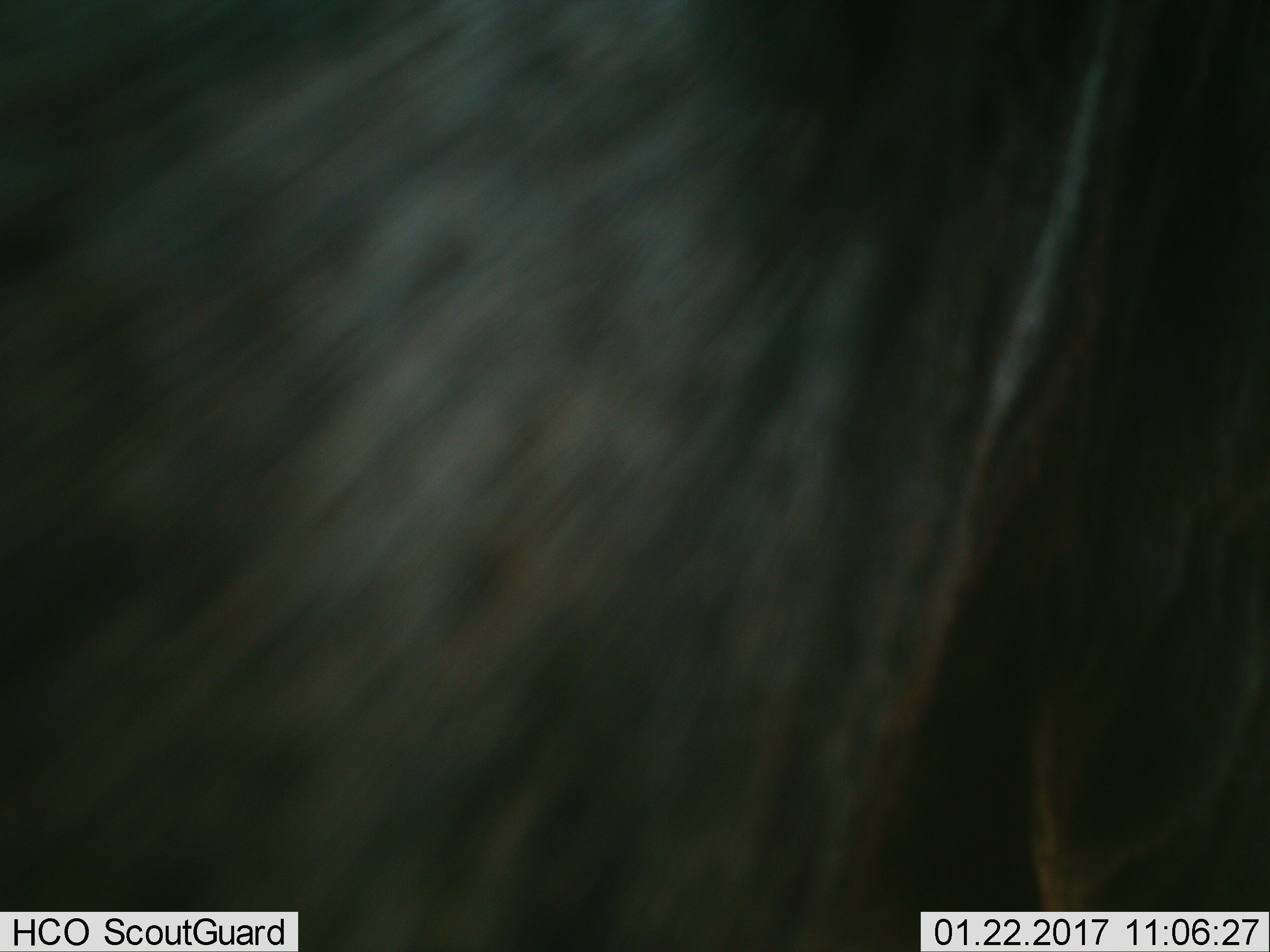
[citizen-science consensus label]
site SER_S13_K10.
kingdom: Animalia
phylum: Chordata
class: Mammalia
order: Artiodactyla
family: Bovidae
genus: Connochaetes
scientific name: Connochaetes taurinus taurinus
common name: blue wildebeest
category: wildebeestblue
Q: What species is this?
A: Wildebeestblue (blue wildebeest) (Connochaetes taurinus taurinus).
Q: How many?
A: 1.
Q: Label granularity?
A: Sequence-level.